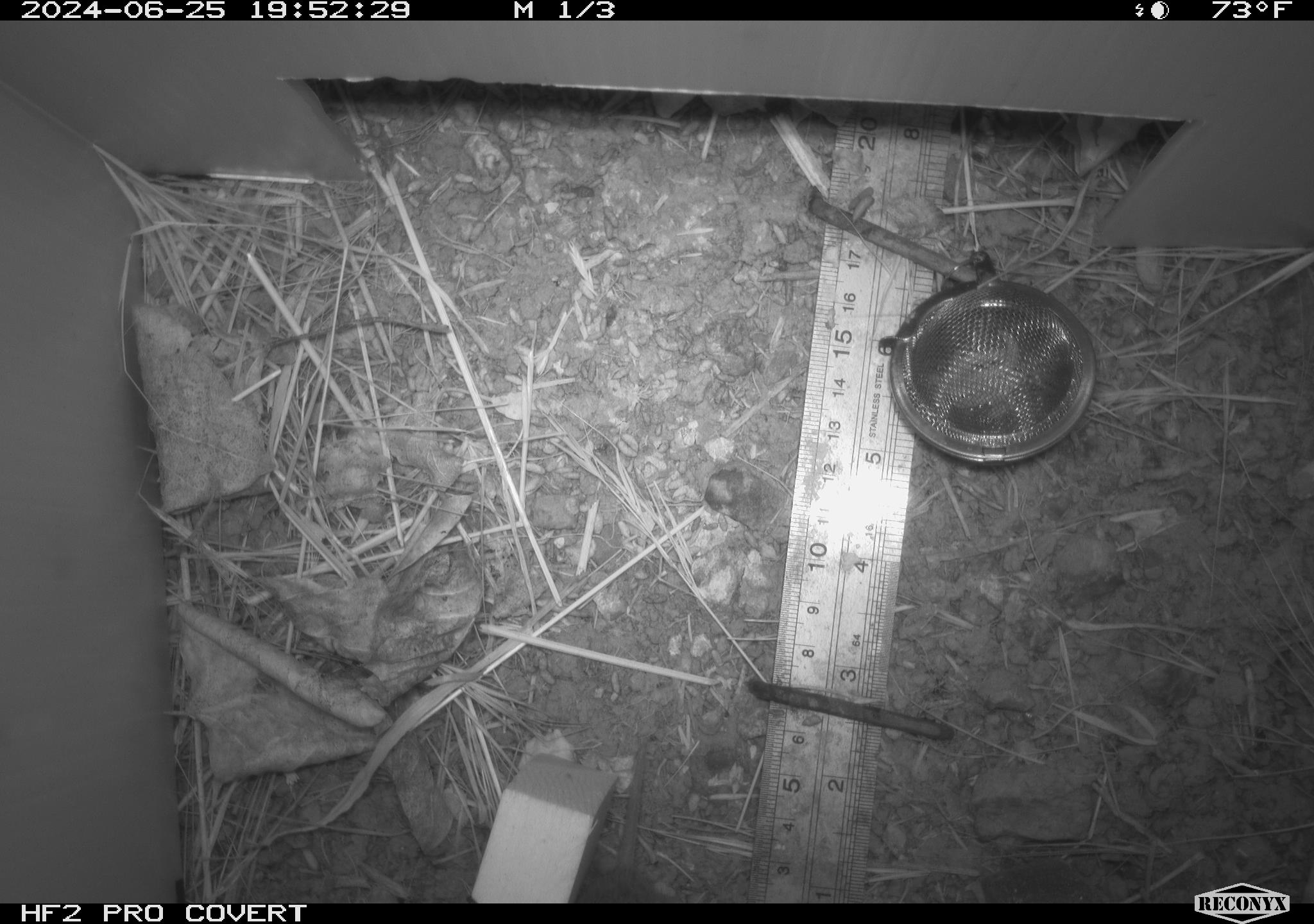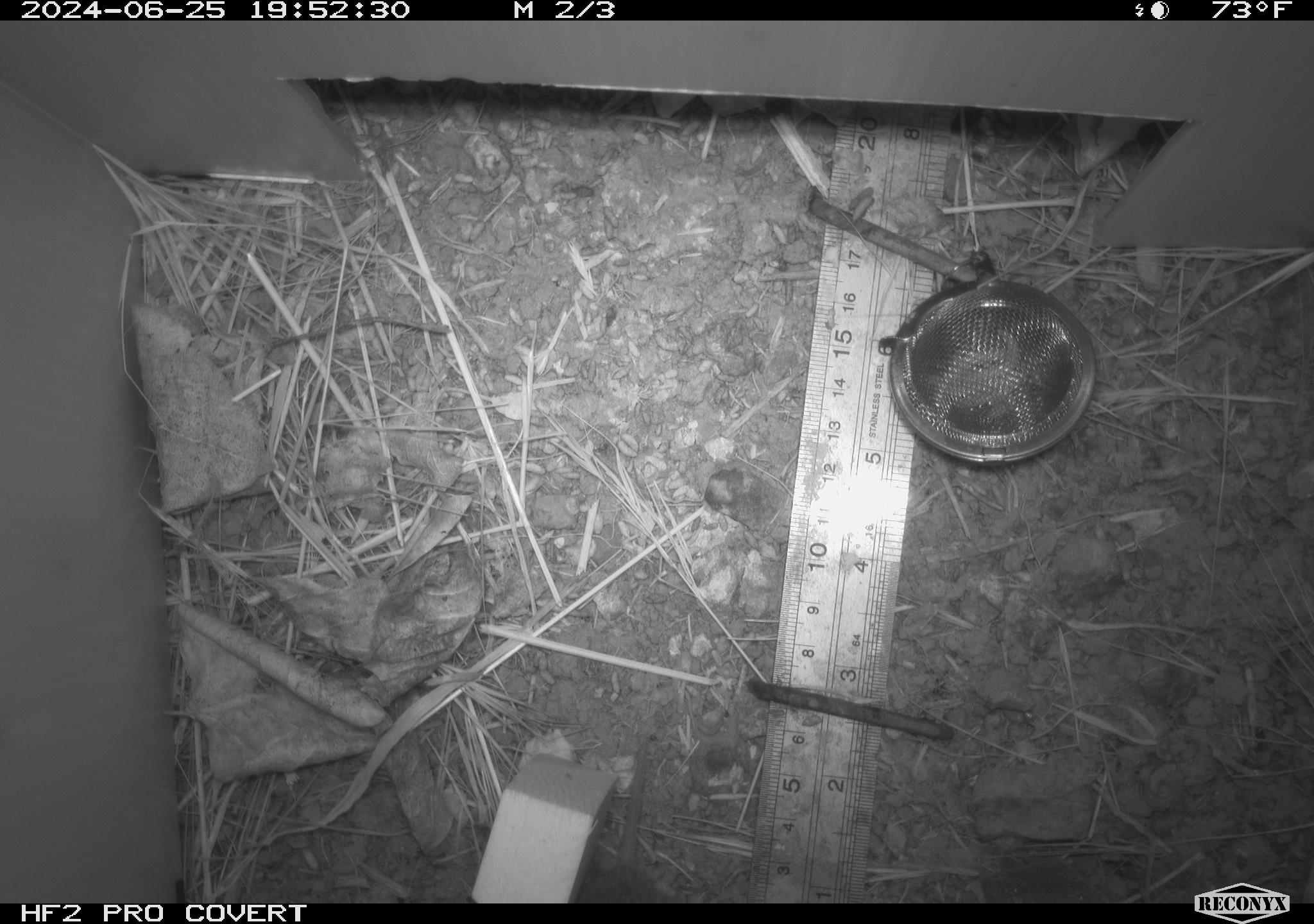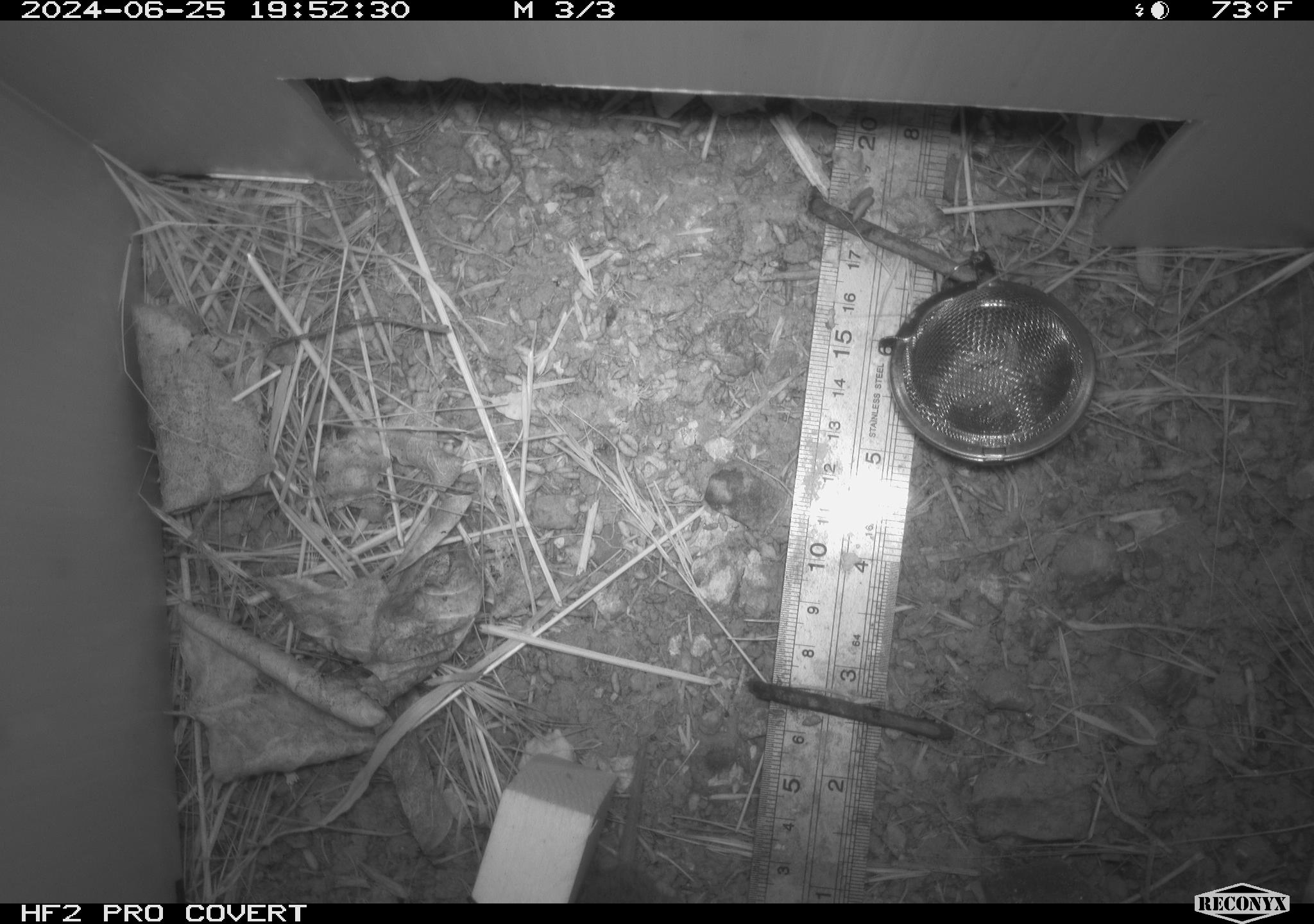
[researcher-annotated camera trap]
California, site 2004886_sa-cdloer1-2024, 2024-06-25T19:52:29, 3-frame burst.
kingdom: Animalia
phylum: Chordata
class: Mammalia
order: Rodentia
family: Cricetidae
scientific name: Arvicolinae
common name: voles, lemmings, and muskrats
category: arvicolinae subfamily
Arvicolinae subfamily (voles, lemmings, and muskrats) (Arvicolinae).